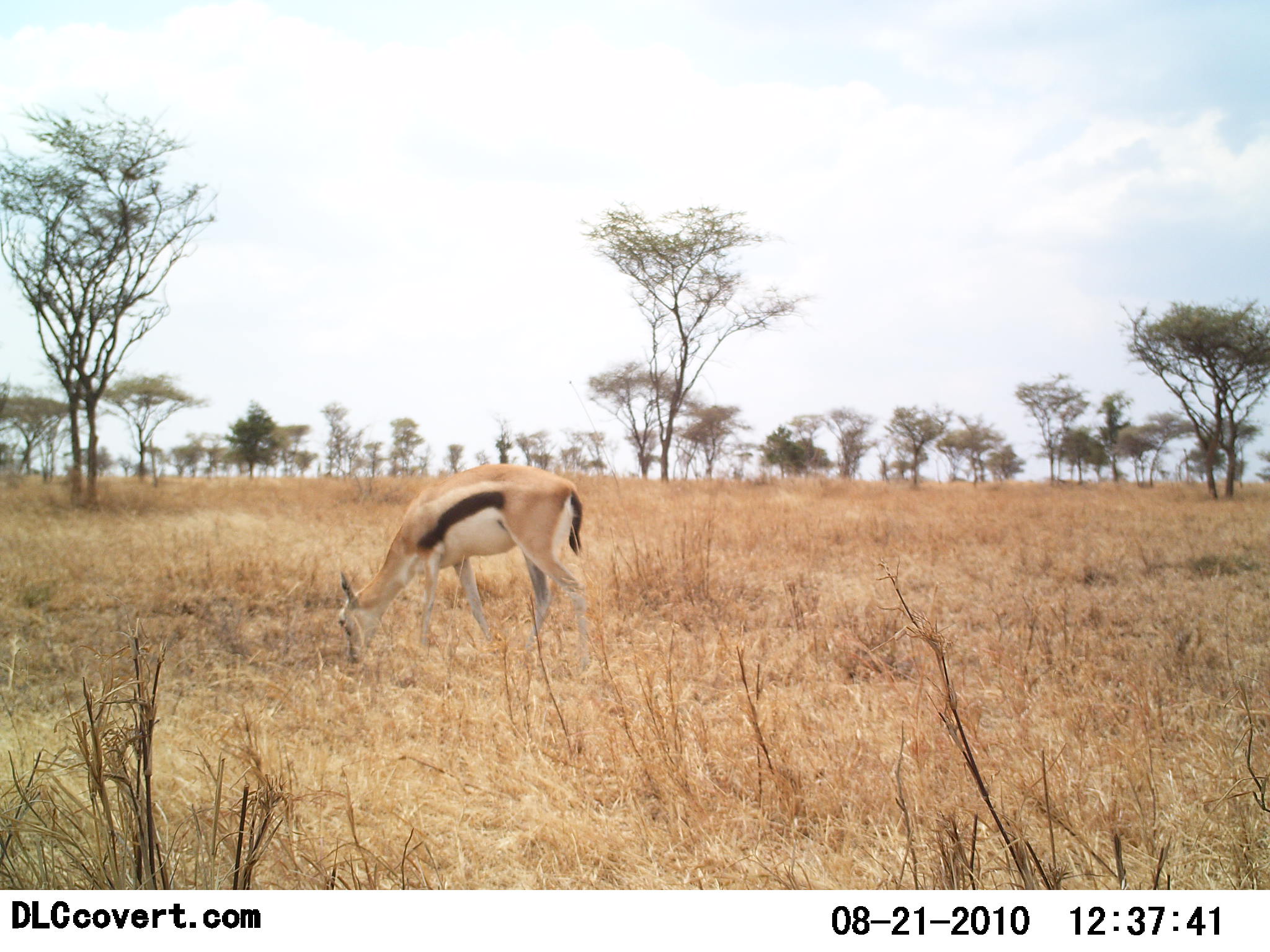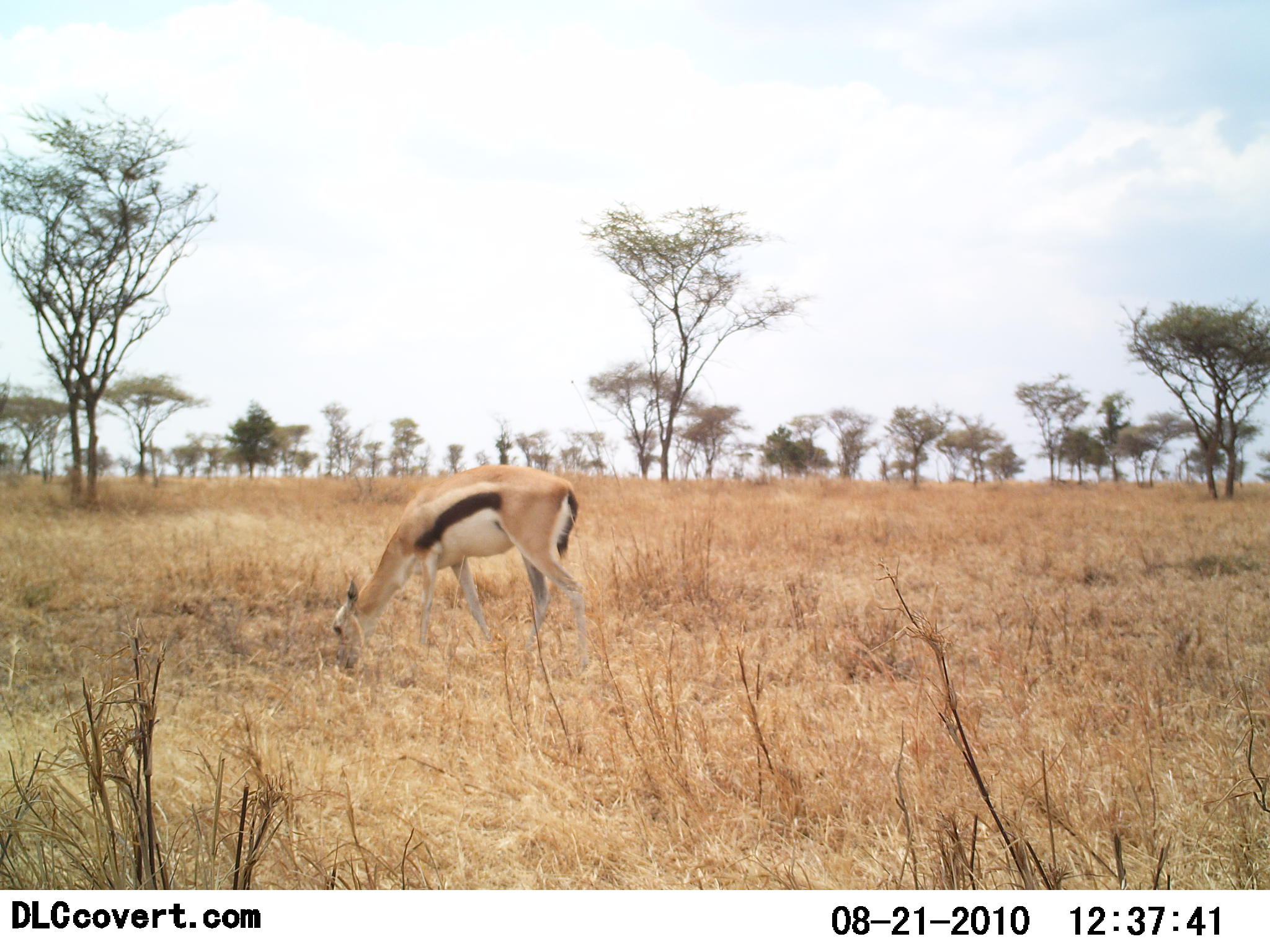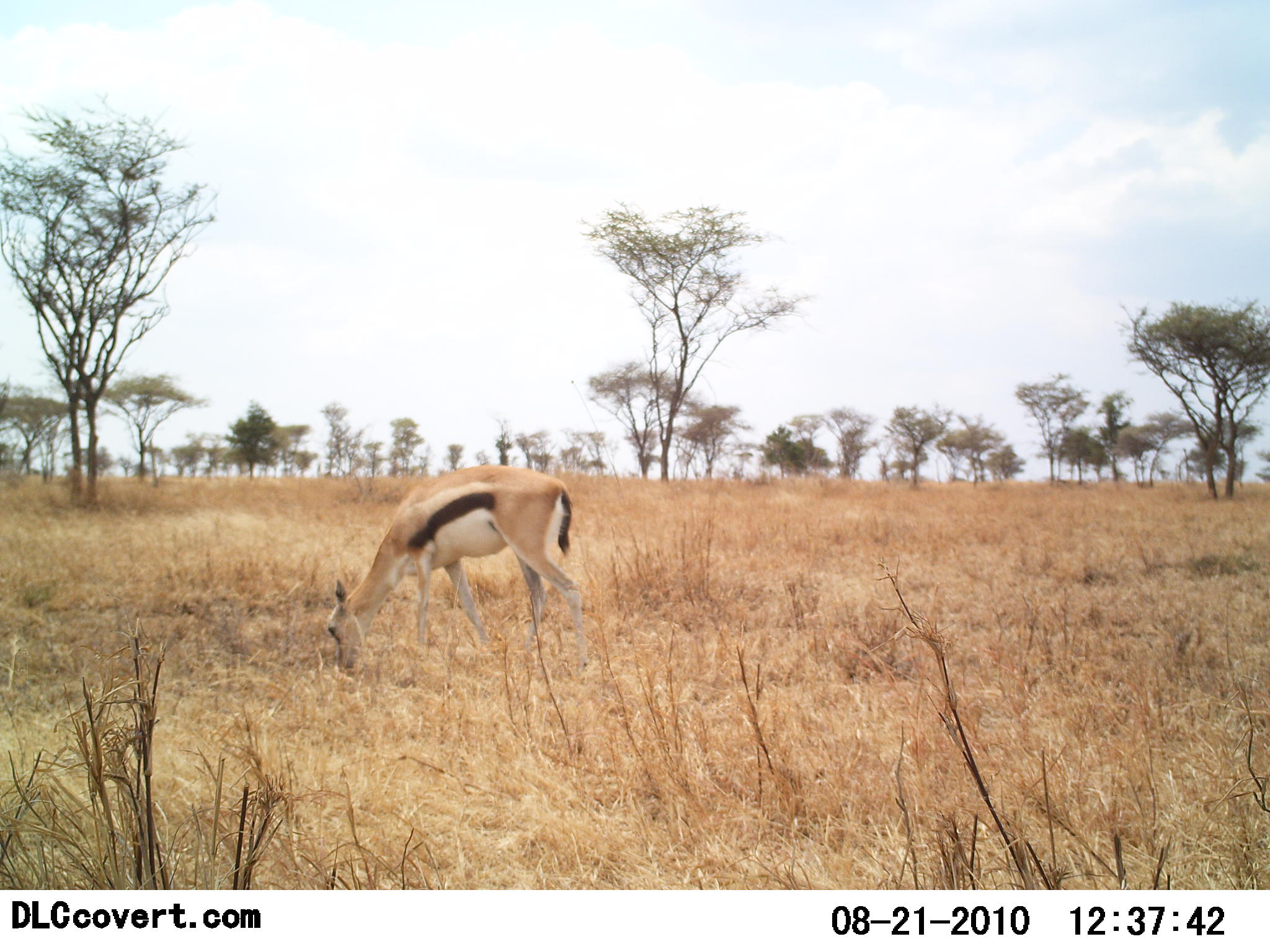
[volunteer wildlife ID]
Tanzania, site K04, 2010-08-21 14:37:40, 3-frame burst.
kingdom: Animalia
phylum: Chordata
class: Mammalia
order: Artiodactyla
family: Bovidae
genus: Eudorcas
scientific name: Eudorcas thomsonii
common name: thomson's gazelle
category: gazellethomsons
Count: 1.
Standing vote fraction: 17%.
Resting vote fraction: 0%.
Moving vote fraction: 0%.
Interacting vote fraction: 0%.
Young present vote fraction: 0%.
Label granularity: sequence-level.